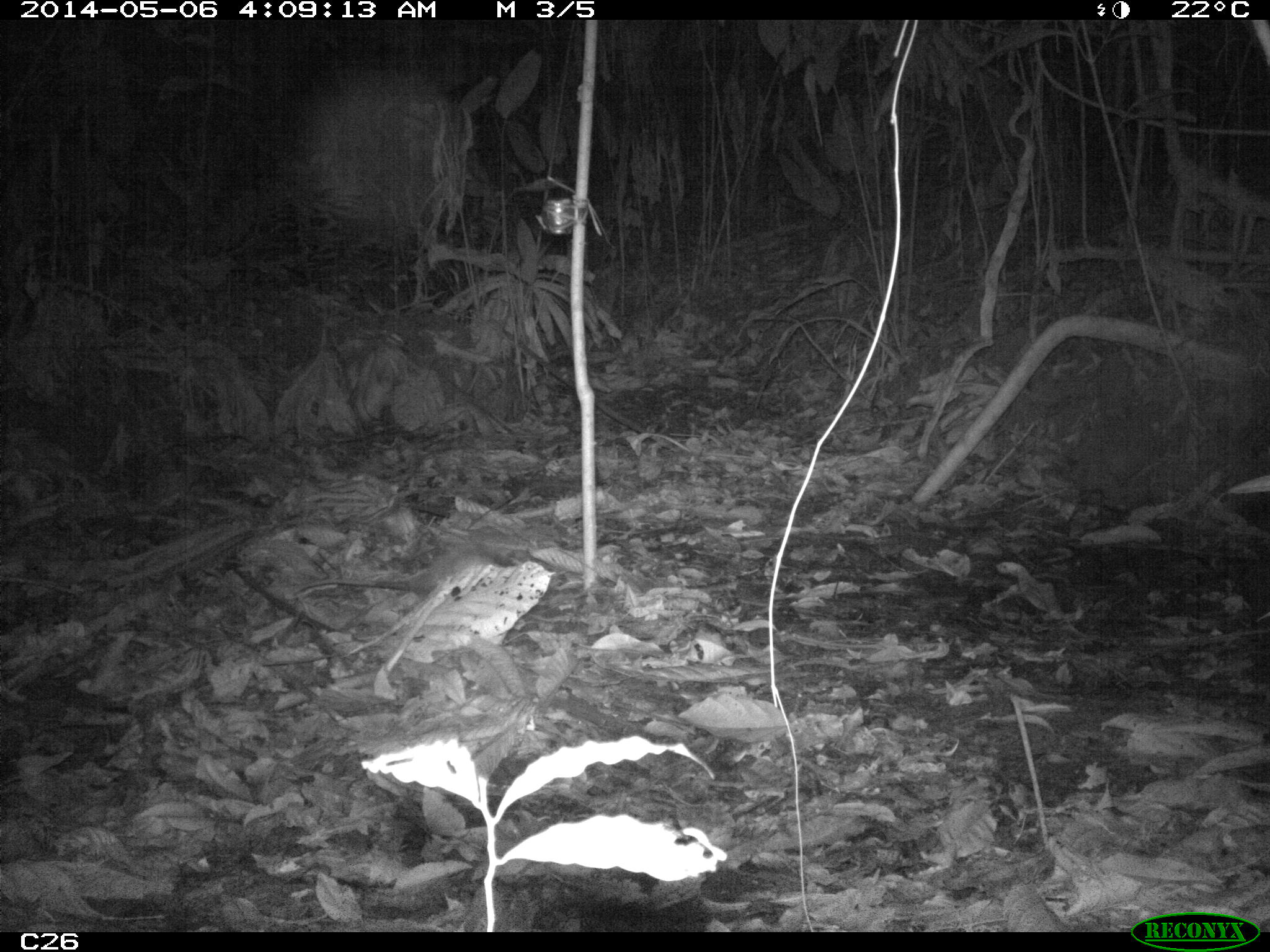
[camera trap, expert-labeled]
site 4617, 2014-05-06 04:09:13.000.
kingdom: Animalia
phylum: Chordata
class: Mammalia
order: Didelphimorphia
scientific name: Didelphimorphia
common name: opossum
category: unknown opossum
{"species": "unknown opossum (opossum) (Didelphimorphia)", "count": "1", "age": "adult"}